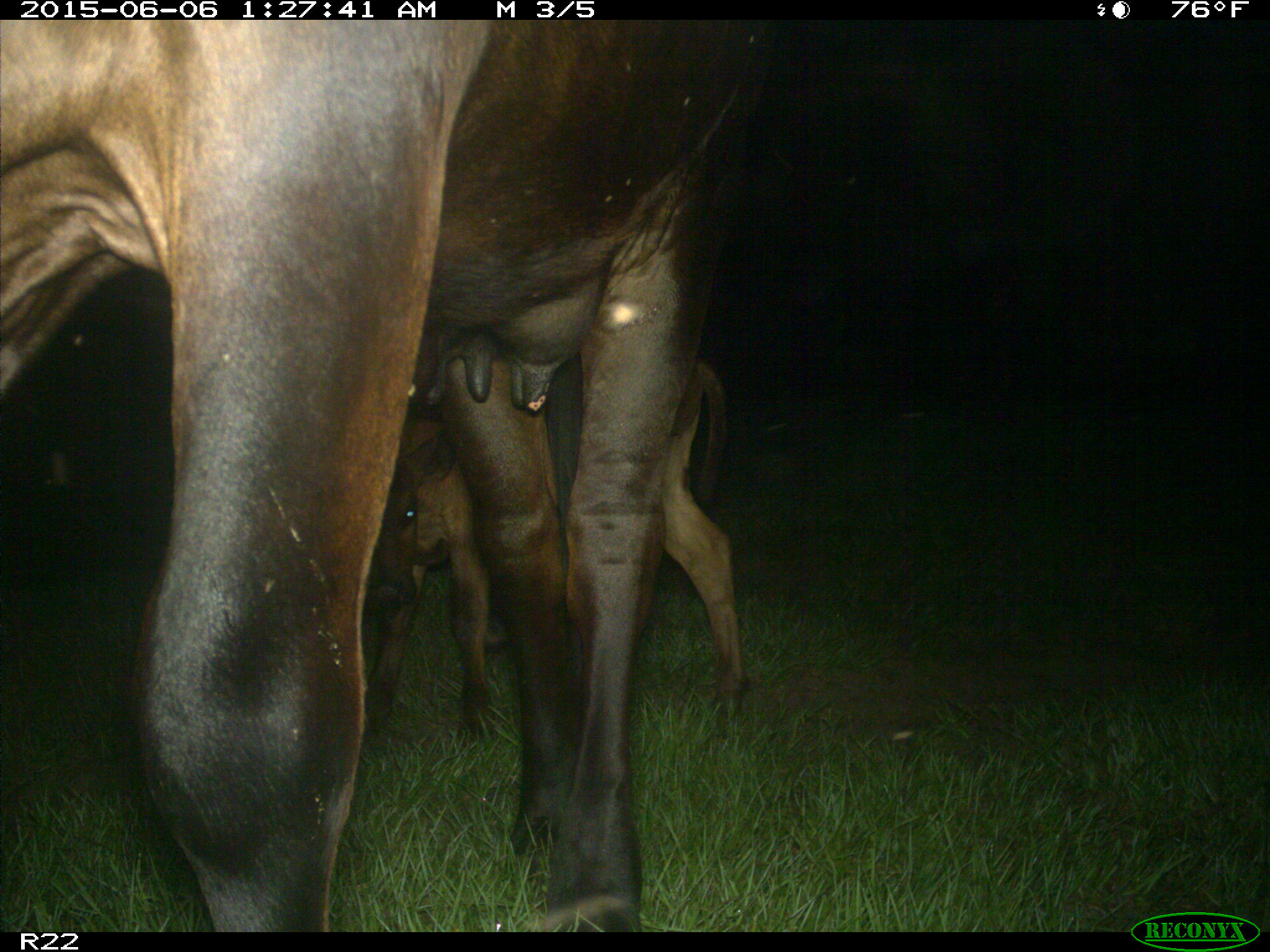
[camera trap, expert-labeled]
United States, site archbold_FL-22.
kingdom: Animalia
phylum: Chordata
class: Mammalia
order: Artiodactyla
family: Bovidae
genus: Bos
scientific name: Bos taurus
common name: domestic cow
Bos taurus (domestic cow).